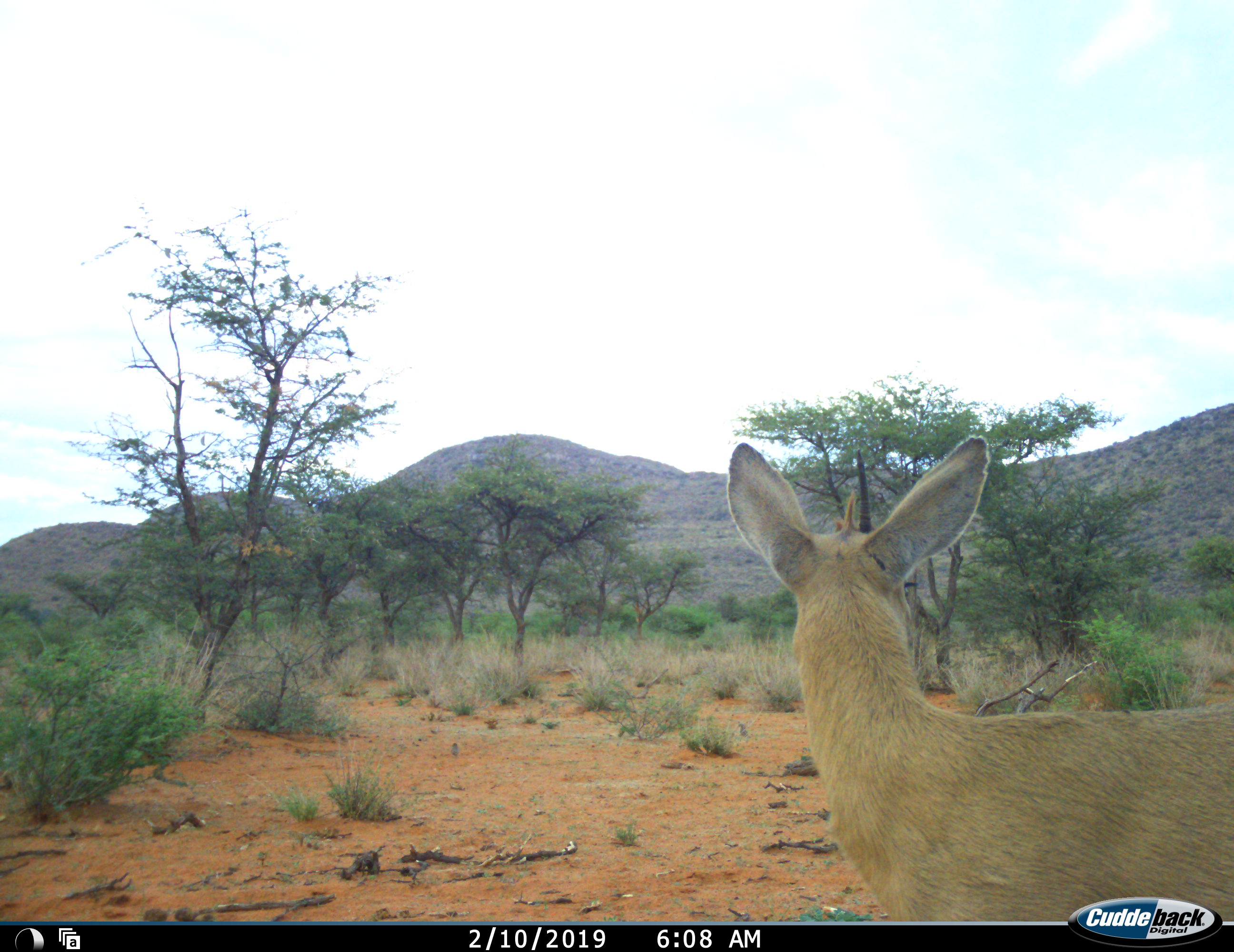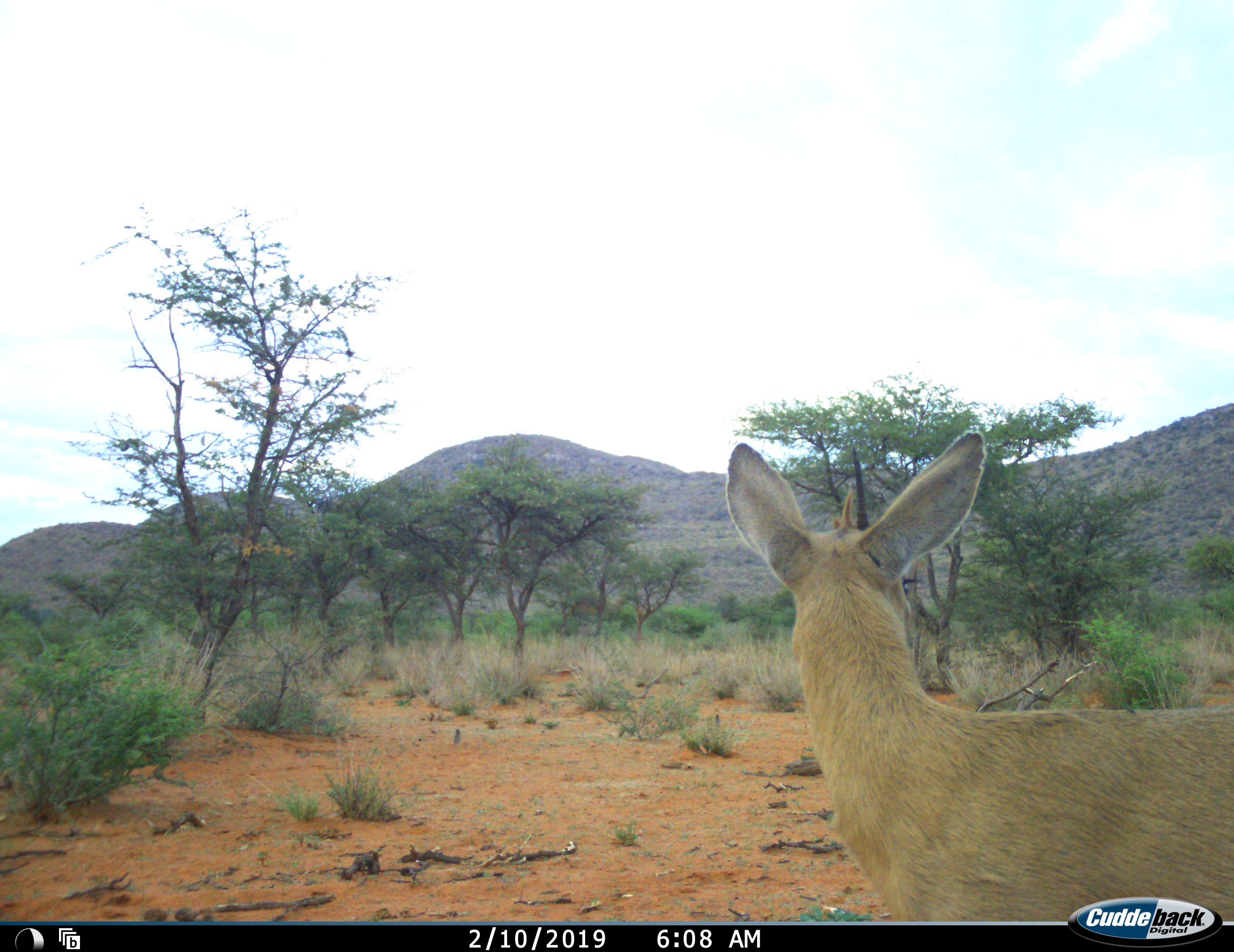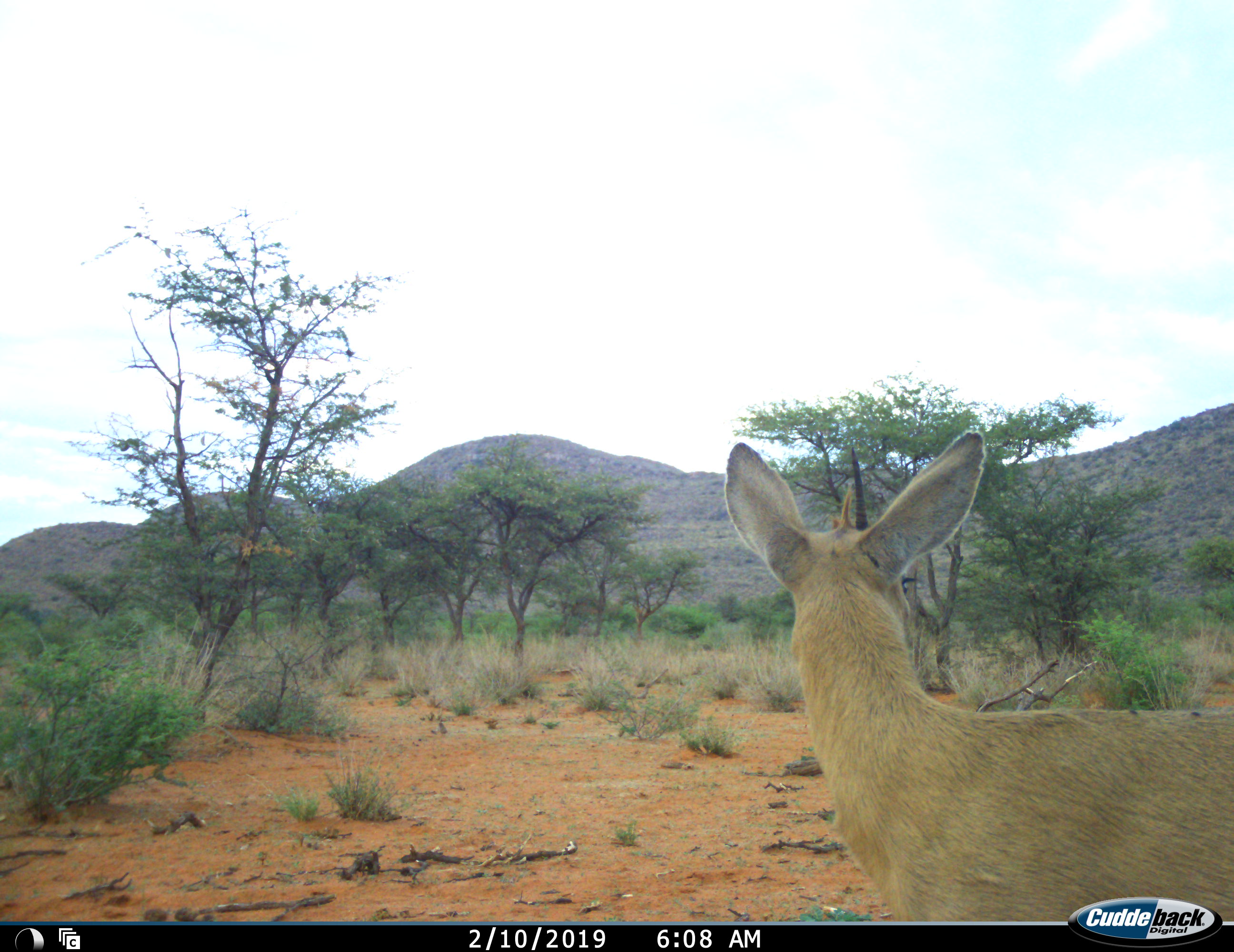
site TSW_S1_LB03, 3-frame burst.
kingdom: Animalia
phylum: Chordata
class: Mammalia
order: Artiodactyla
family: Bovidae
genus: Sylvicapra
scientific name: Sylvicapra grimmia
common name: common duiker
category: duikercommongrey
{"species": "duikercommongrey (common duiker) (Sylvicapra grimmia)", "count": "1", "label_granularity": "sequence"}